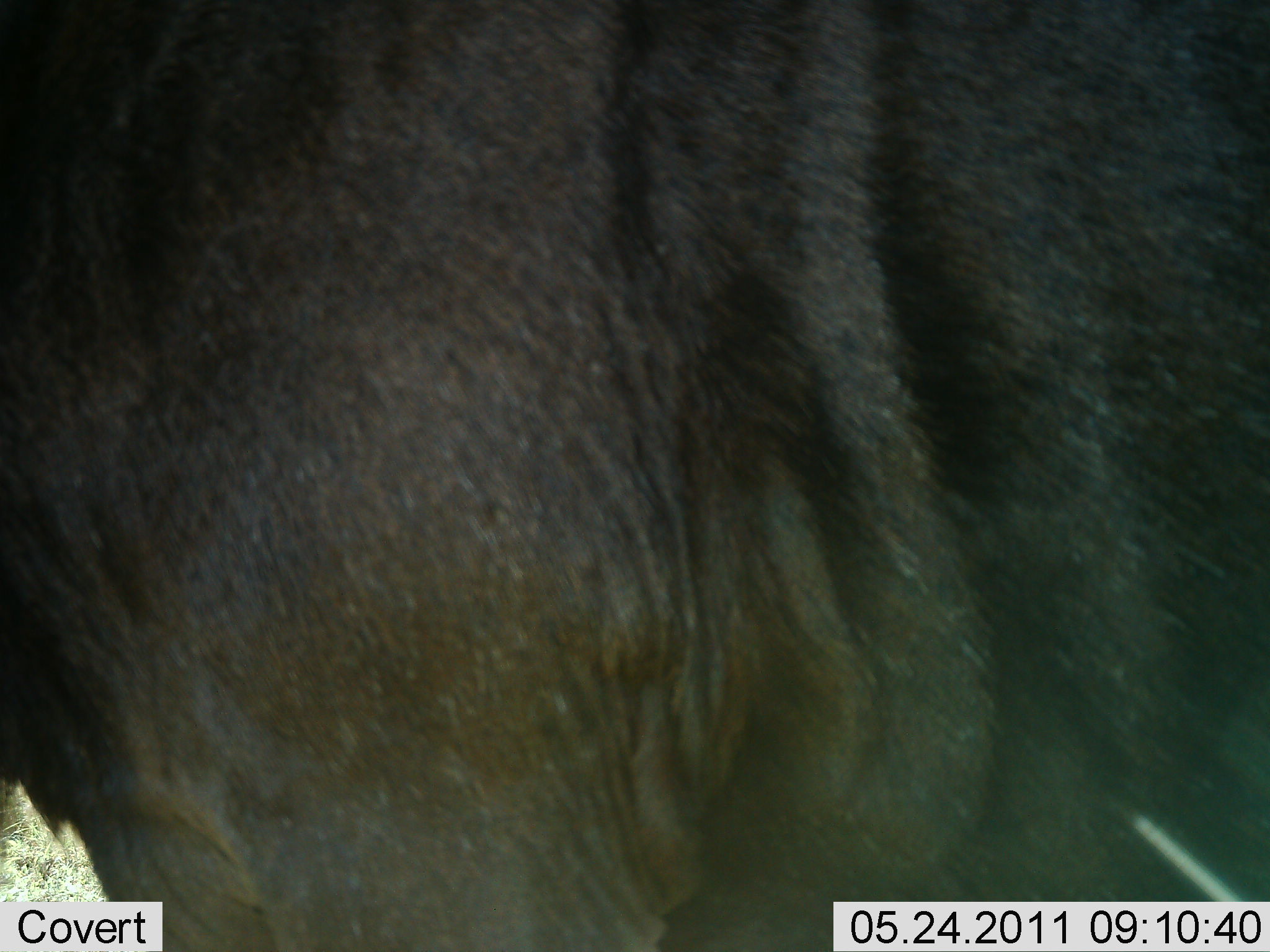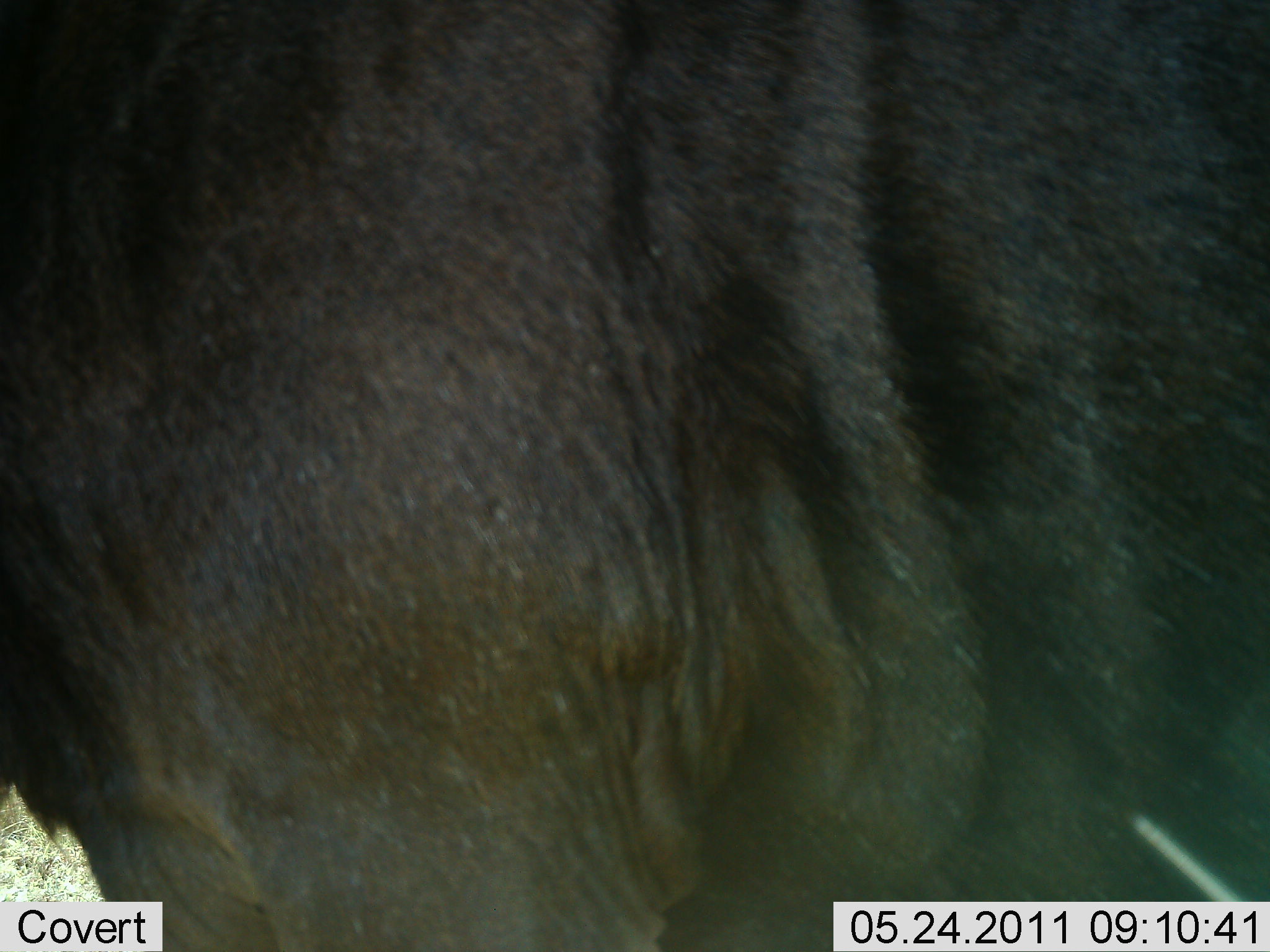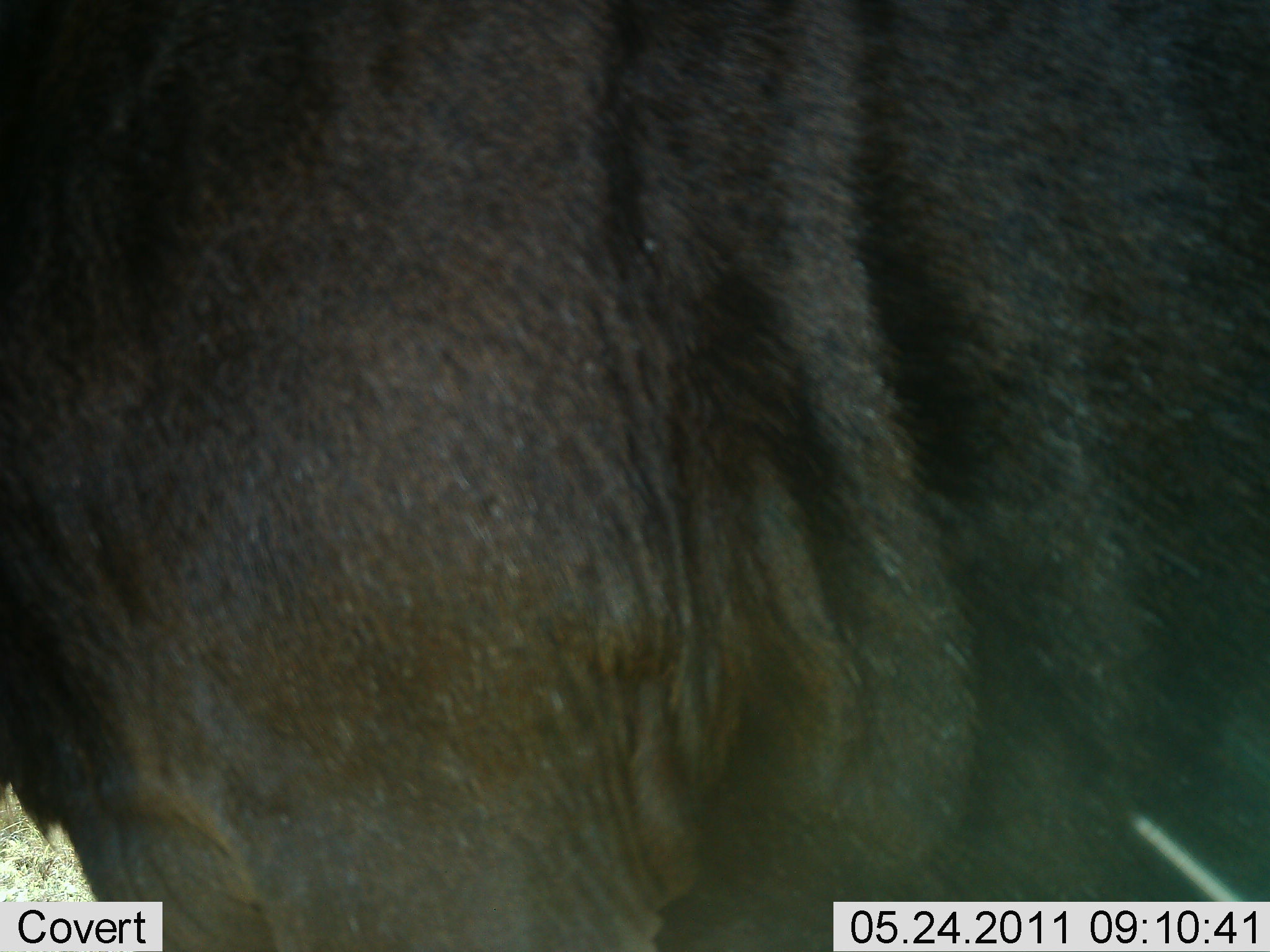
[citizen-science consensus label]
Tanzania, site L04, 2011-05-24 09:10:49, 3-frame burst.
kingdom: Animalia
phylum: Chordata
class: Mammalia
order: Artiodactyla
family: Bovidae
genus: Connochaetes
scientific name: Connochaetes taurinus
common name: blue wildebeest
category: wildebeest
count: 1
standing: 100%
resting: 0%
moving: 0%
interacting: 0%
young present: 0%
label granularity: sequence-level